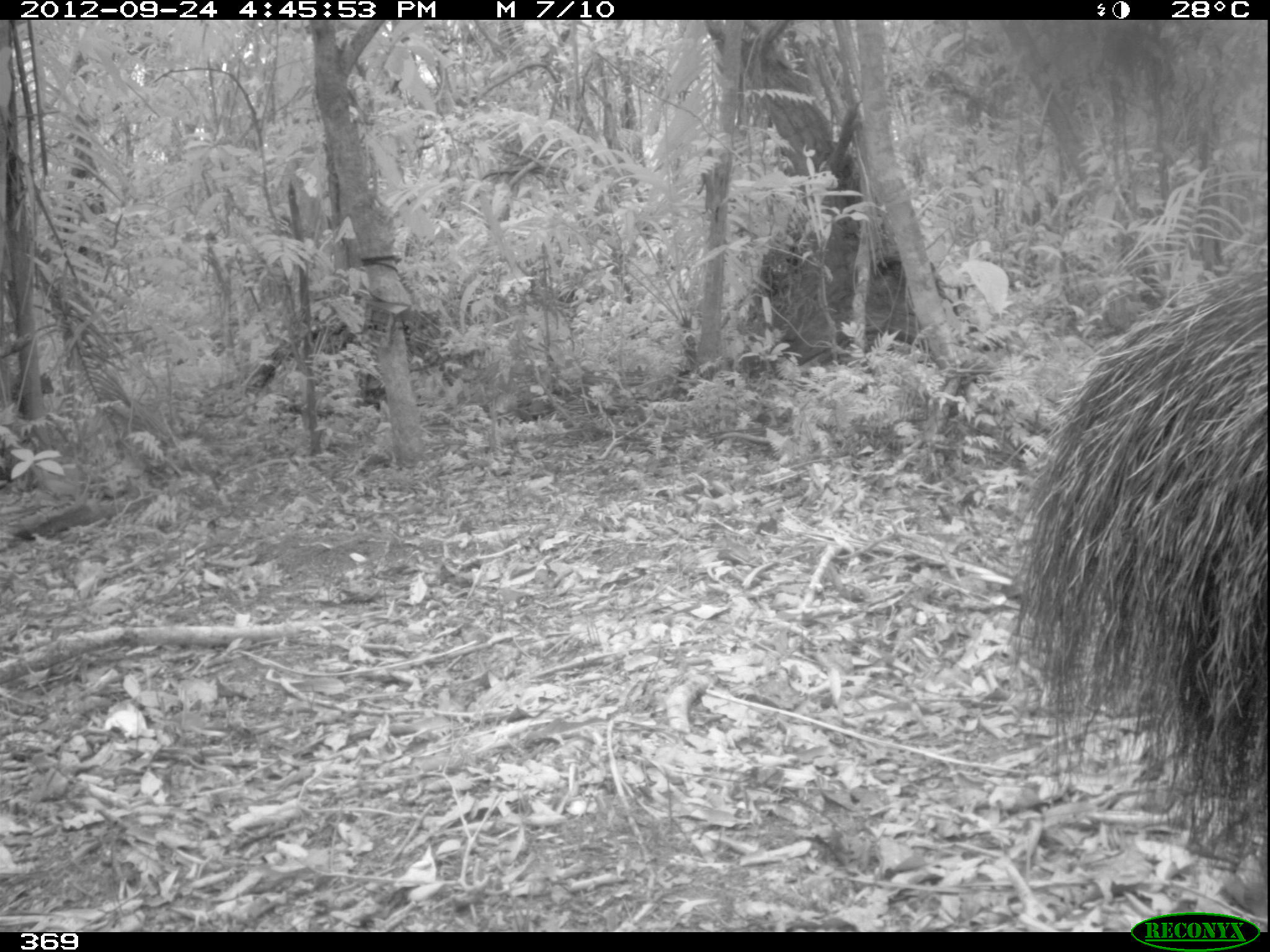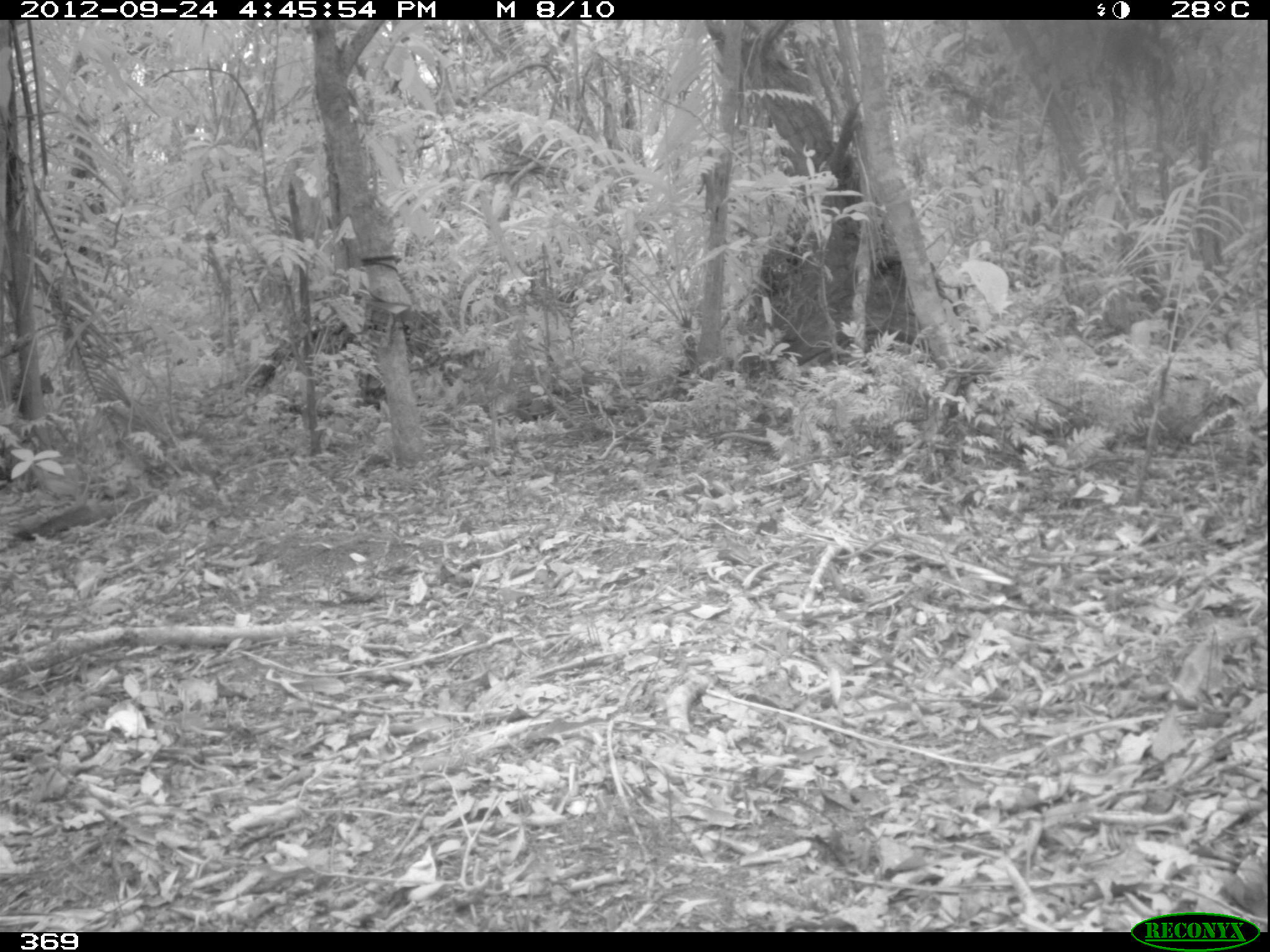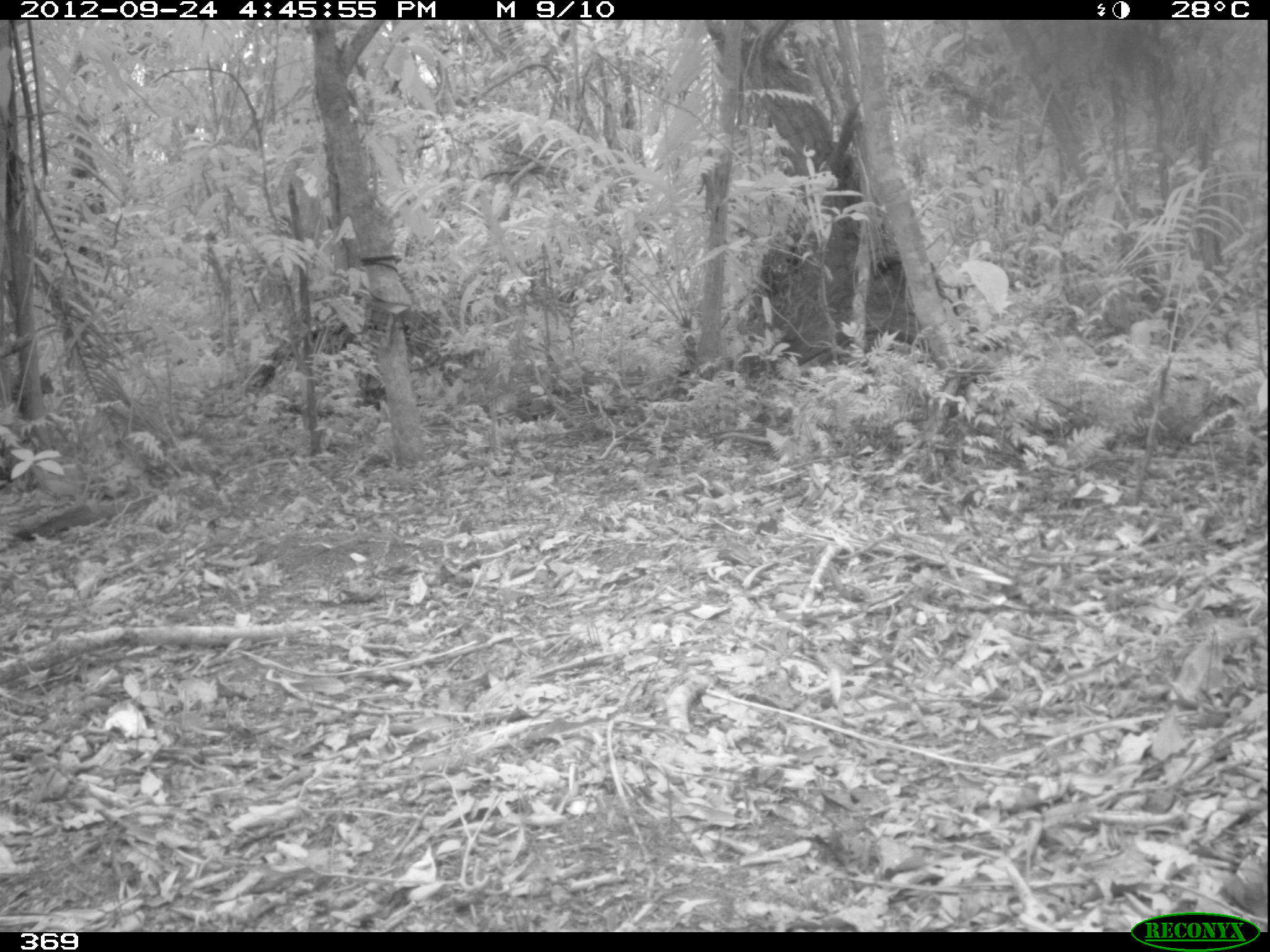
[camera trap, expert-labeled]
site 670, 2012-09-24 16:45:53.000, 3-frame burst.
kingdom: Animalia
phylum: Chordata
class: Mammalia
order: Pilosa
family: Myrmecophagidae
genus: Myrmecophaga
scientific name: Myrmecophaga tridactyla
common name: giant anteater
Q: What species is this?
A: Myrmecophaga tridactyla (giant anteater).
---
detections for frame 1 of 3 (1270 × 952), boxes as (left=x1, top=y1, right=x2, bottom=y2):
myrmecophaga tridactyla: (left=1009, top=264, right=1270, bottom=875)